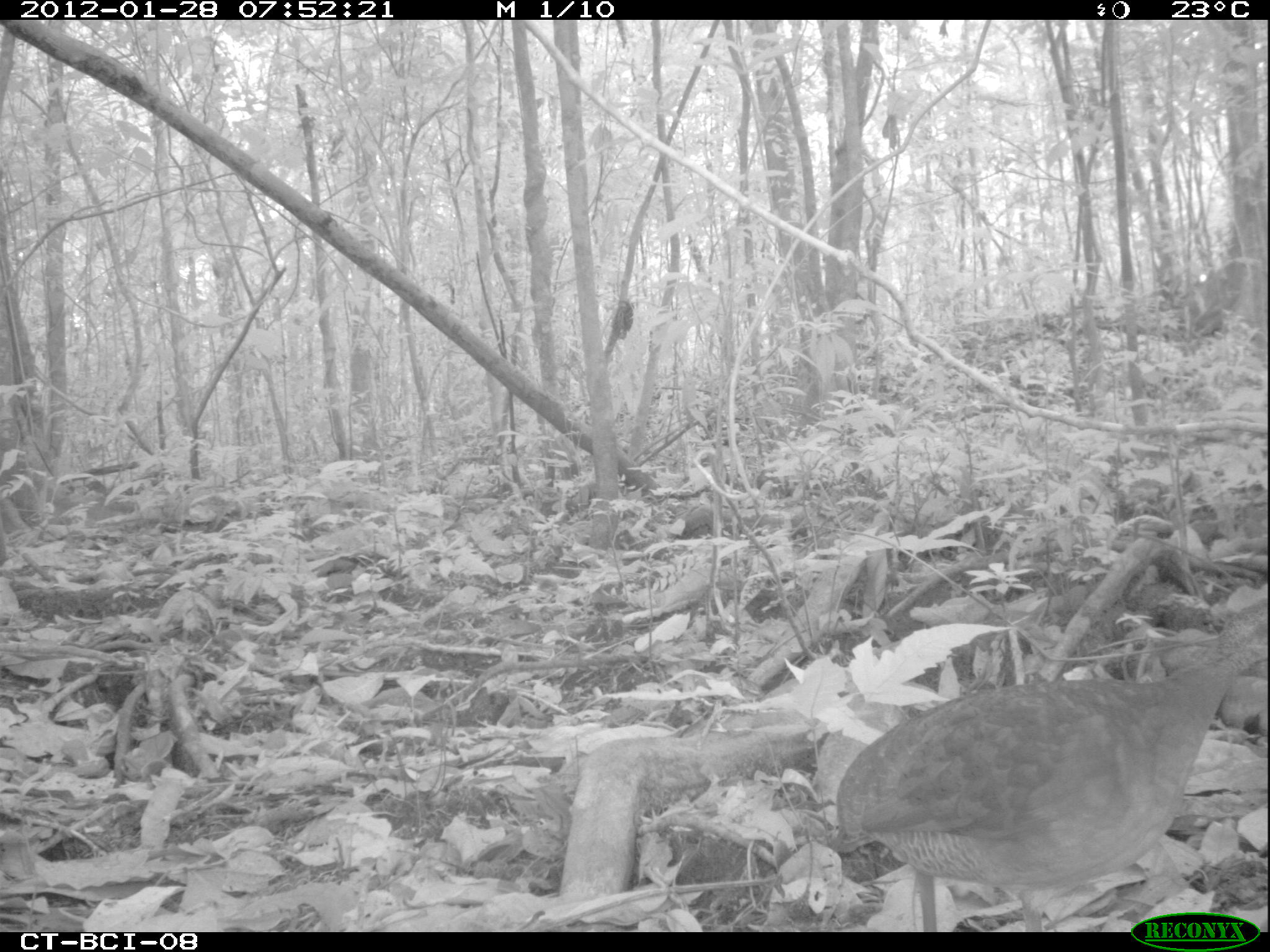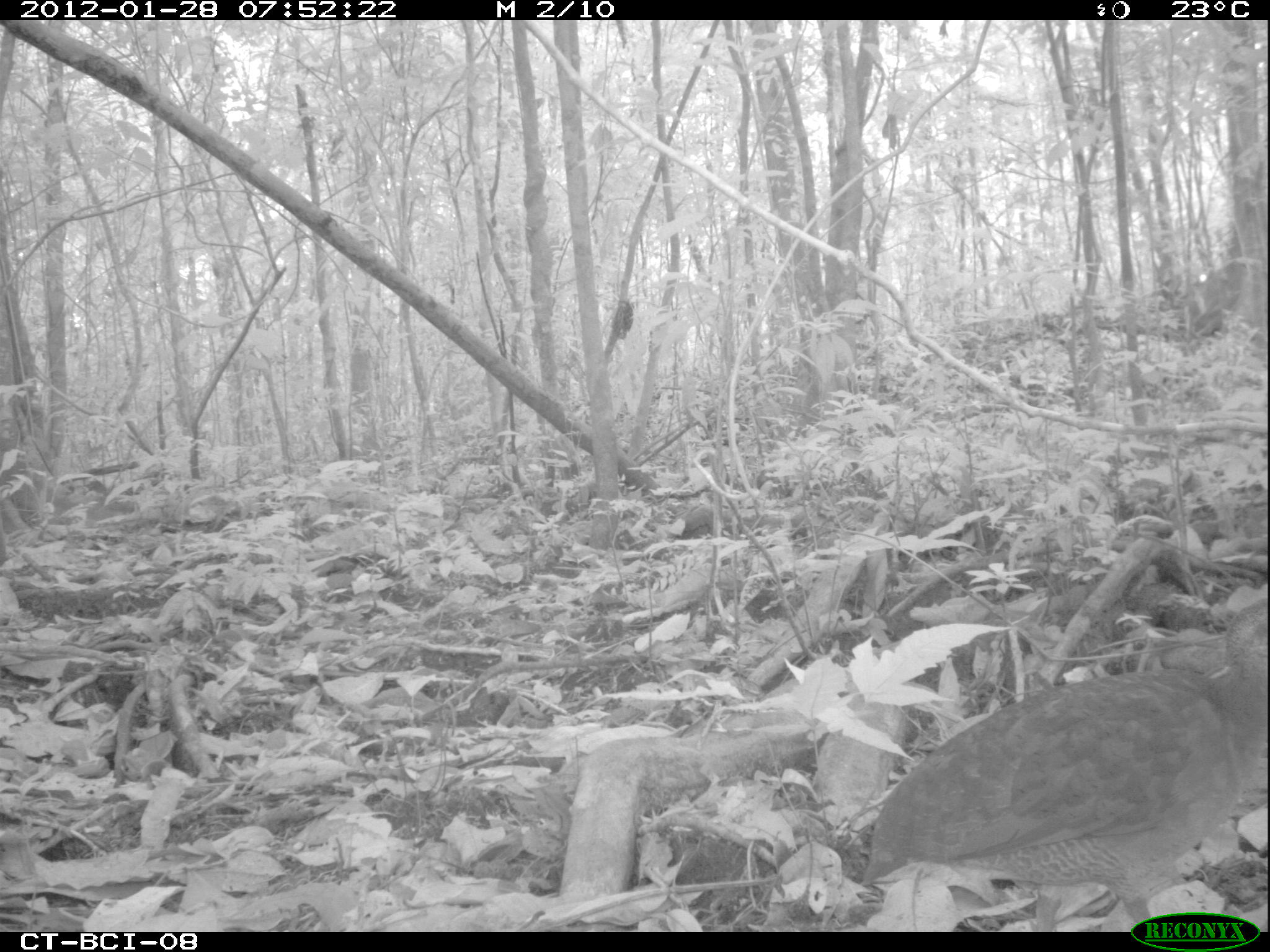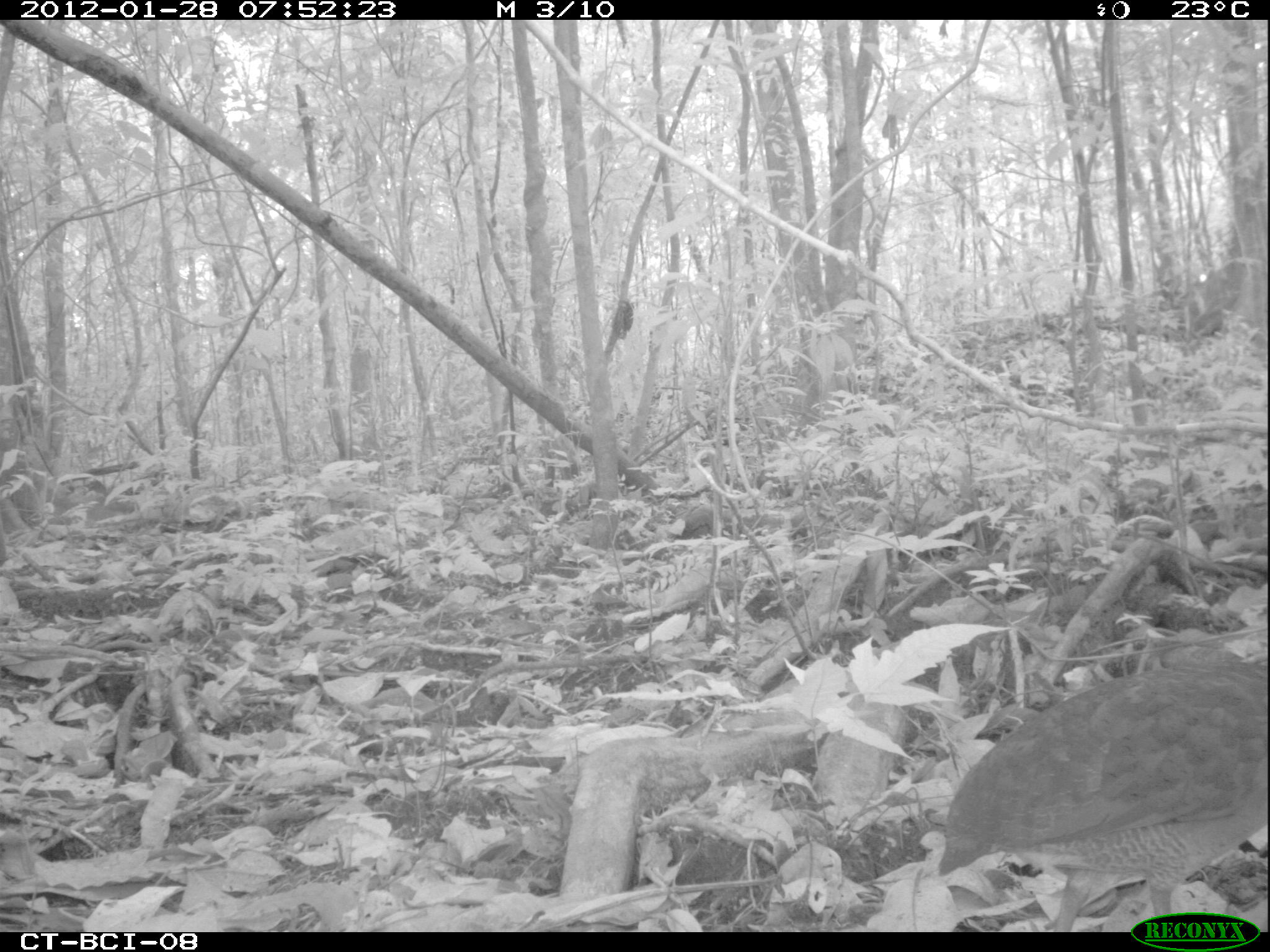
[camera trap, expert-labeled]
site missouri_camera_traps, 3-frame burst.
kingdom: Animalia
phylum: Chordata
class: Aves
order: Tinamiformes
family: Tinamidae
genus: Tinamus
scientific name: Tinamus major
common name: great tinamou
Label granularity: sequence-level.